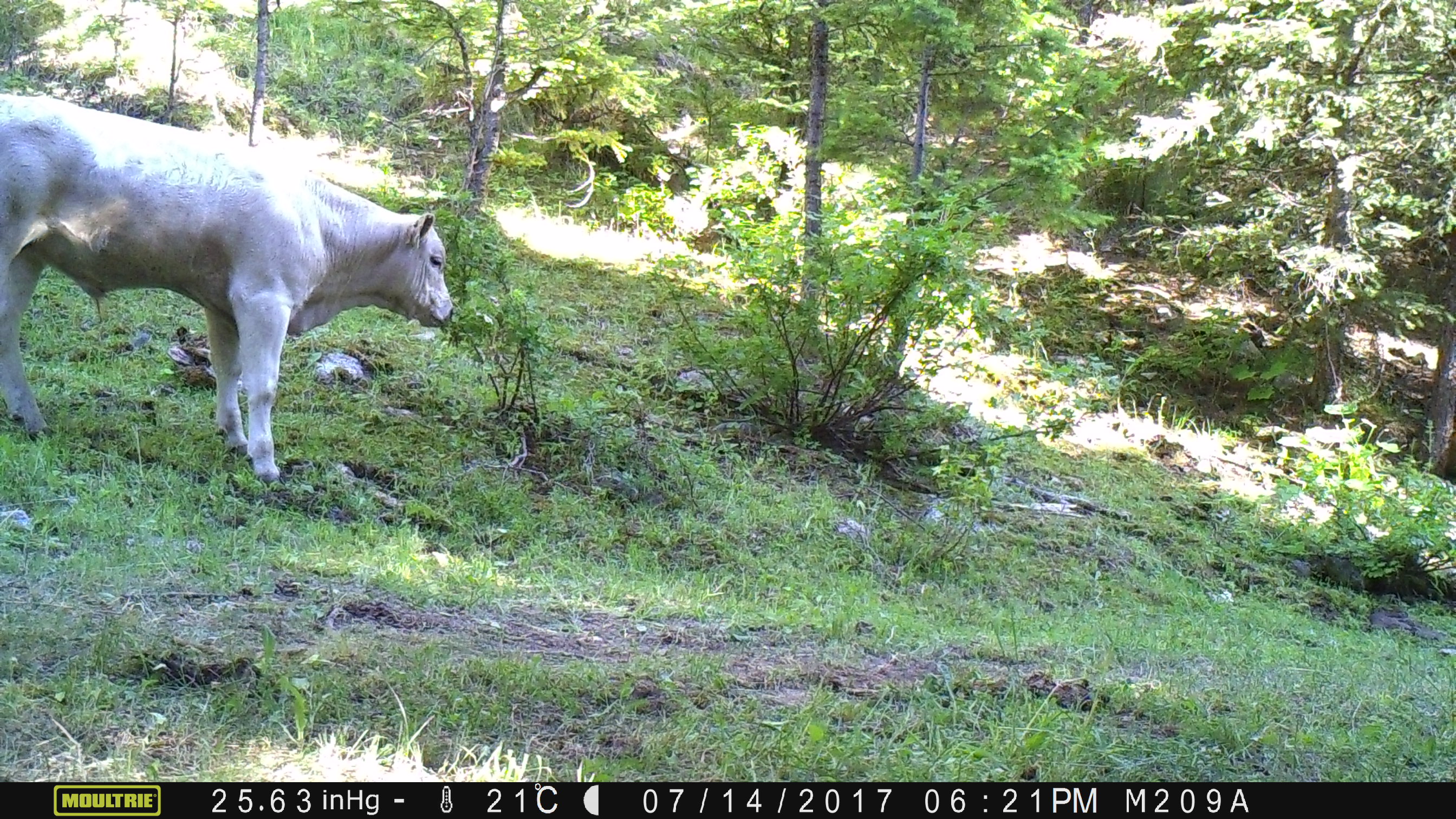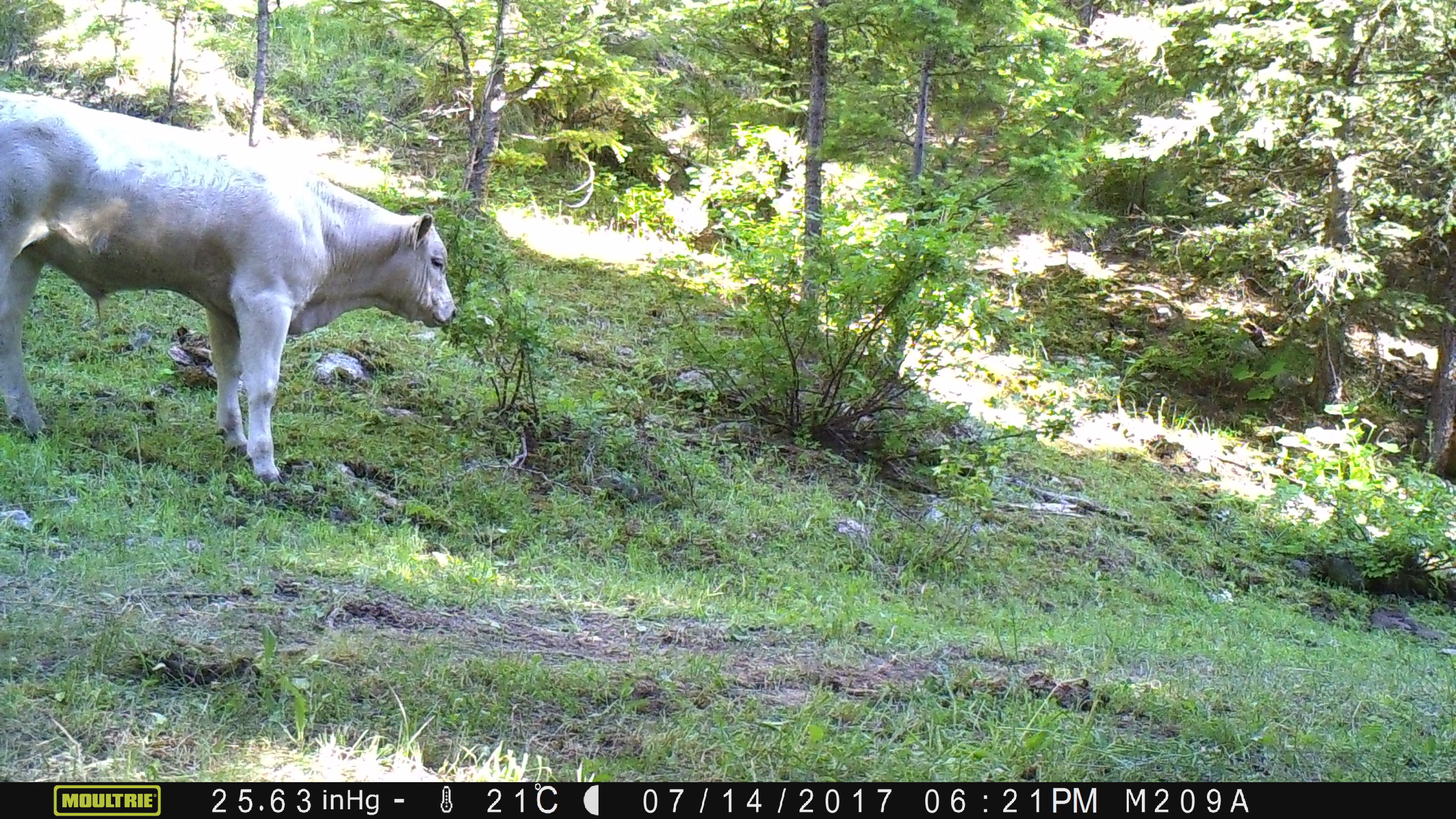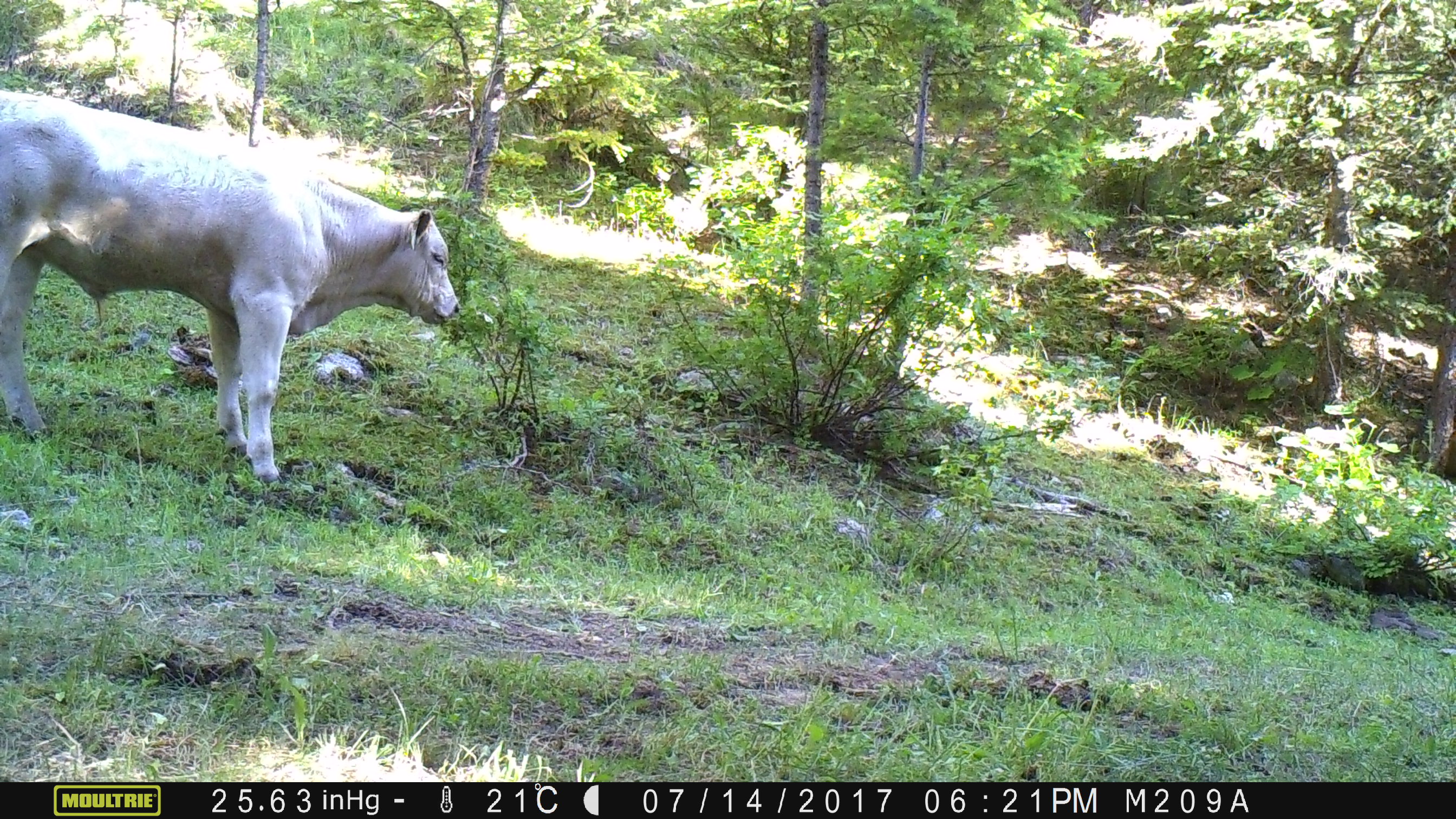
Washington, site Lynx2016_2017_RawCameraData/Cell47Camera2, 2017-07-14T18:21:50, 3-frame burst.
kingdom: Animalia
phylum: Chordata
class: Mammalia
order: Artiodactyla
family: Bovidae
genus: Bos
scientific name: Bos taurus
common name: domestic cattle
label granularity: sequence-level